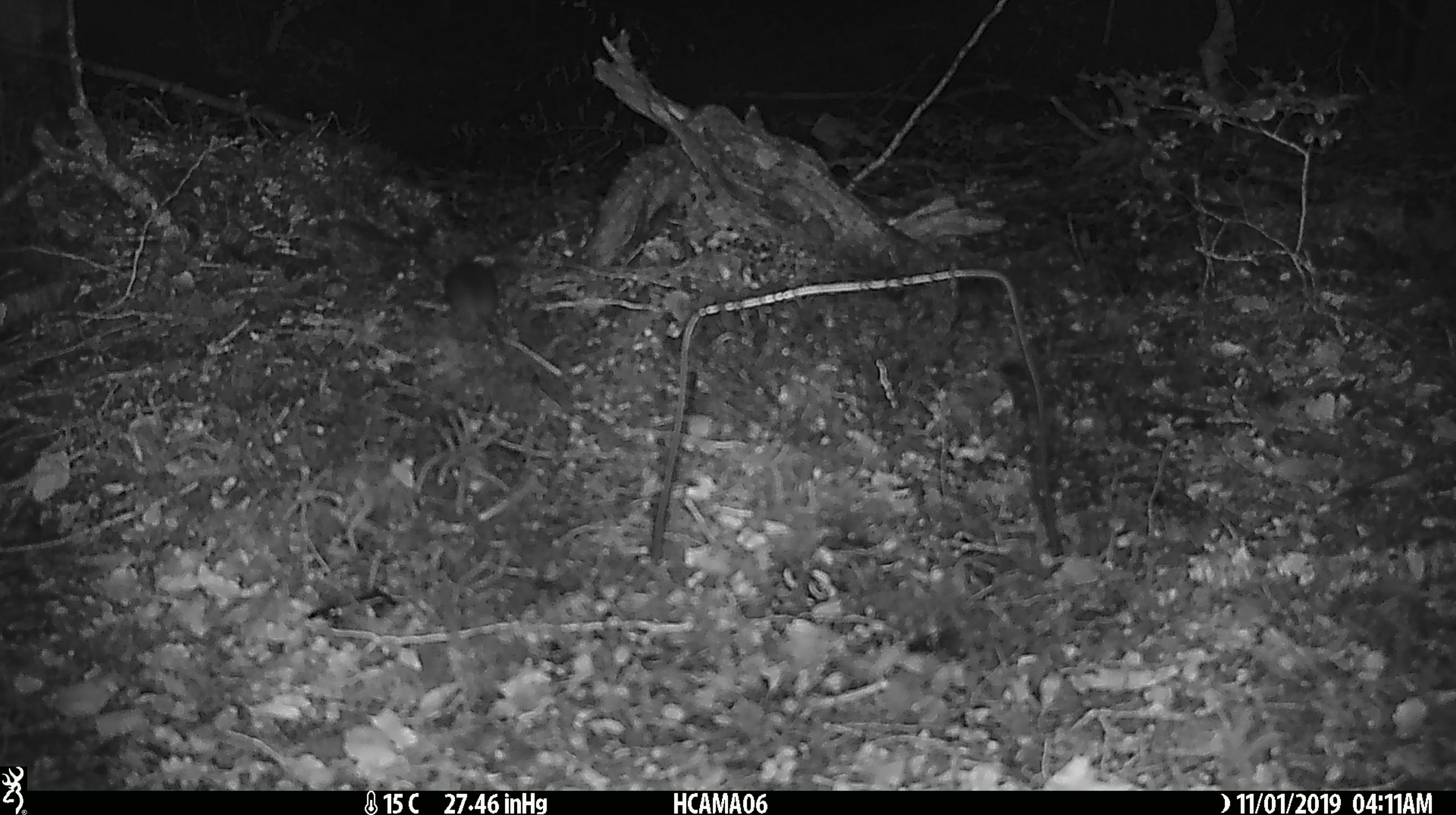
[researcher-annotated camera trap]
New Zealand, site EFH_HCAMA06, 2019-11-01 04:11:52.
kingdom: Animalia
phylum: Chordata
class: Mammalia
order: Rodentia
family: Muridae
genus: Mus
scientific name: Mus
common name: mouse